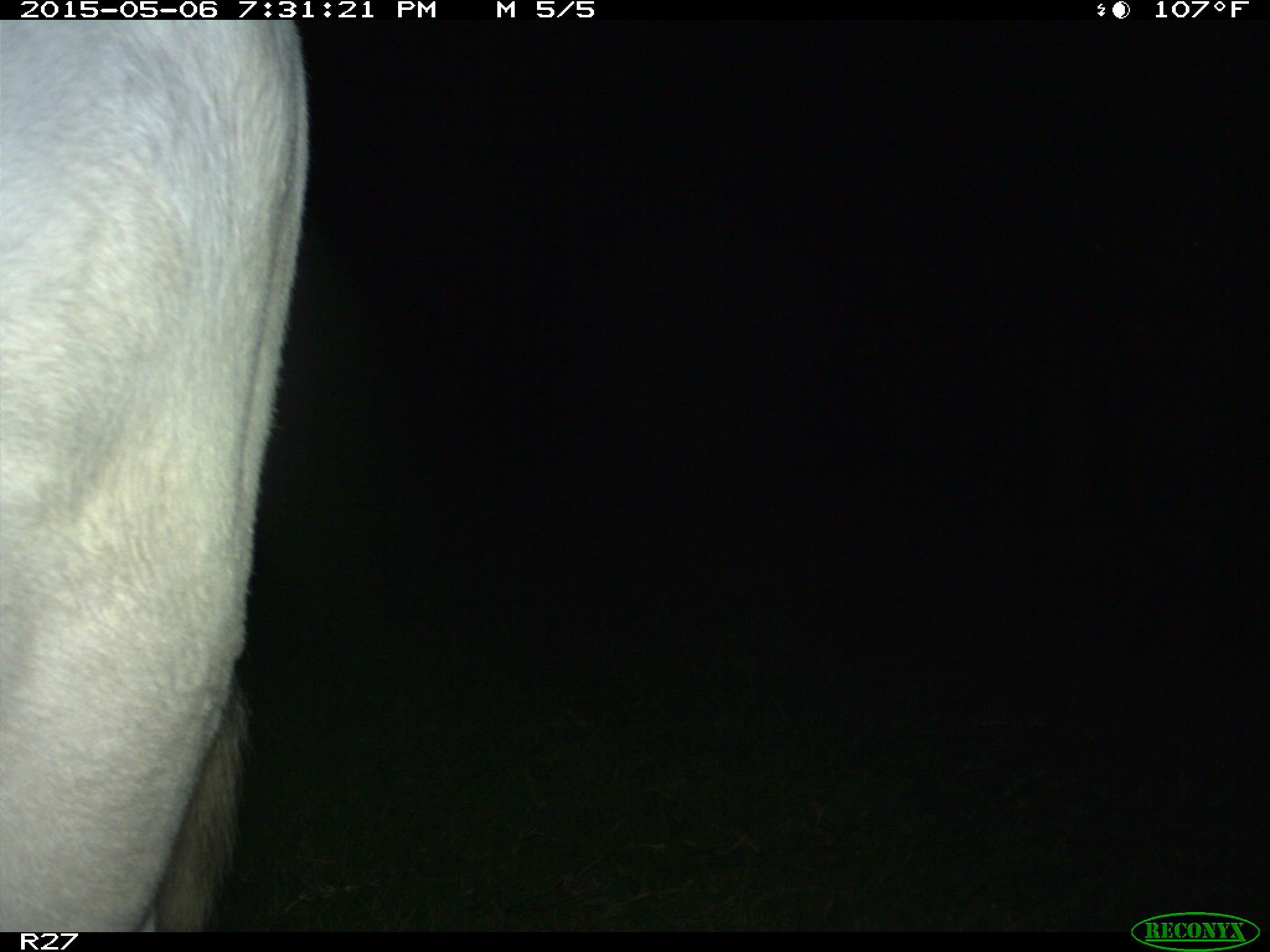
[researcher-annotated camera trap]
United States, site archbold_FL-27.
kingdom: Animalia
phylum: Chordata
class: Mammalia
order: Artiodactyla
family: Bovidae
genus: Bos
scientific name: Bos taurus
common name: domestic cow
Bos taurus (domestic cow).